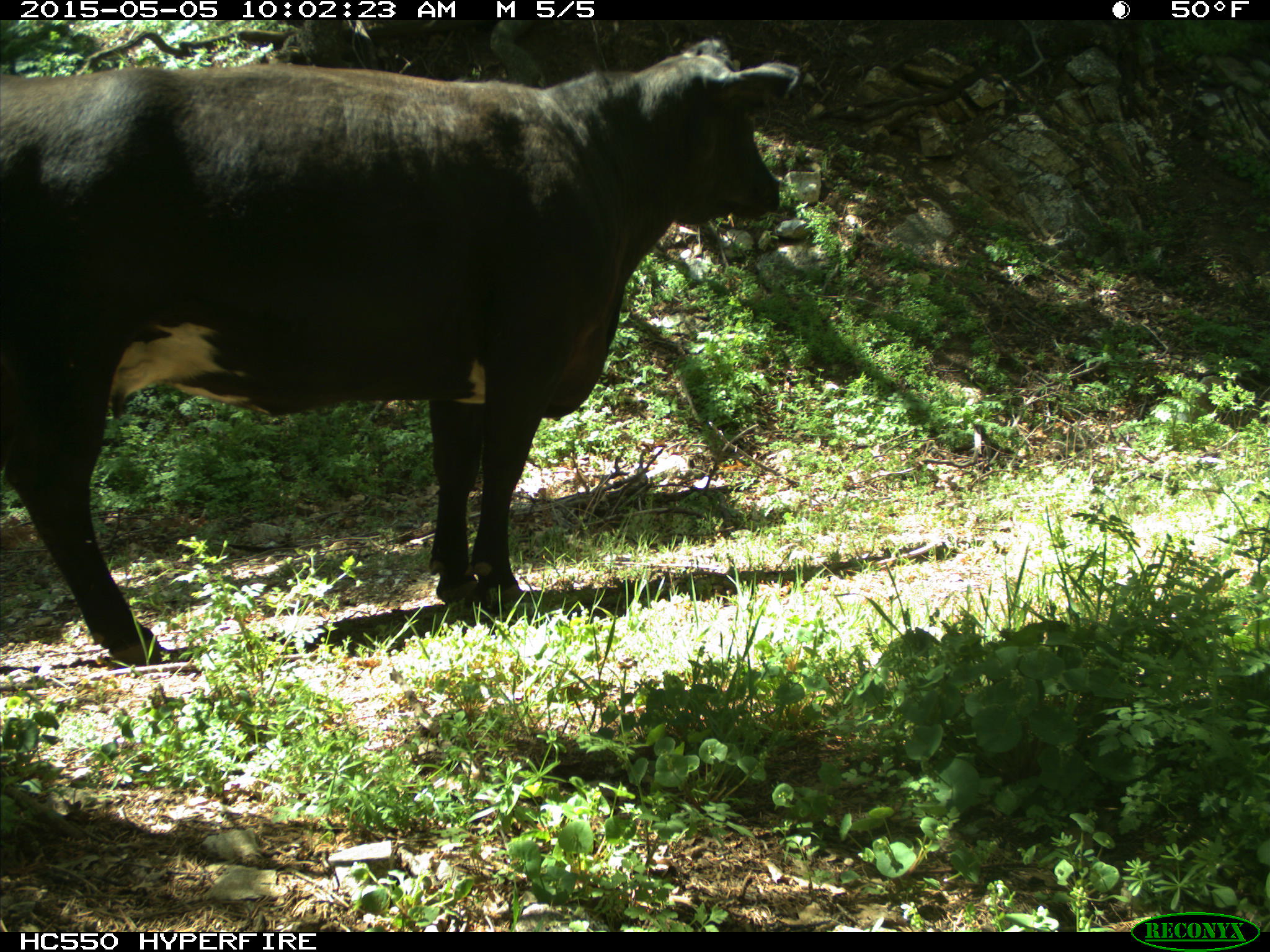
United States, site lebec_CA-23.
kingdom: Animalia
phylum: Chordata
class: Mammalia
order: Artiodactyla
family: Bovidae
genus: Bos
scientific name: Bos taurus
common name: domestic cow